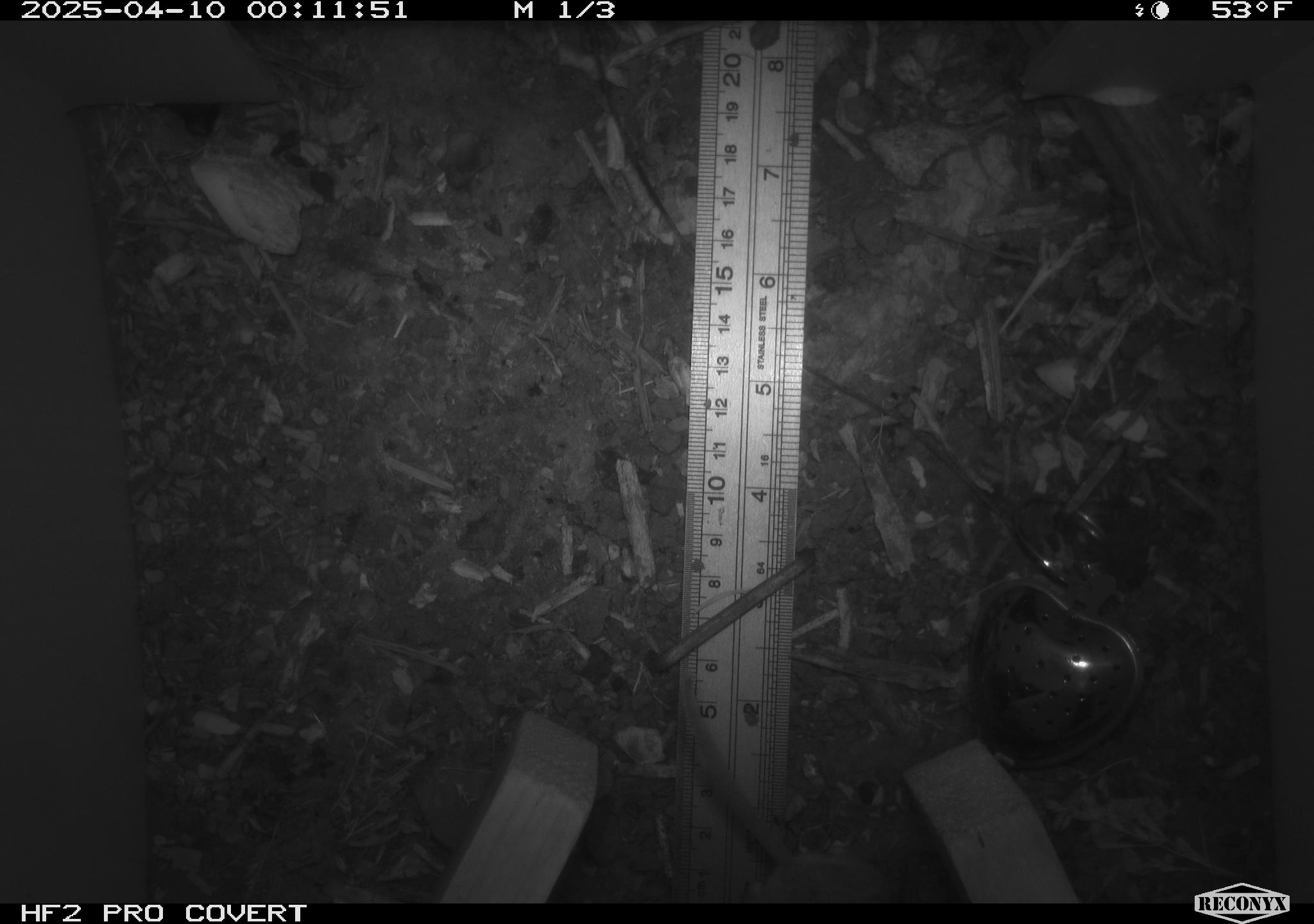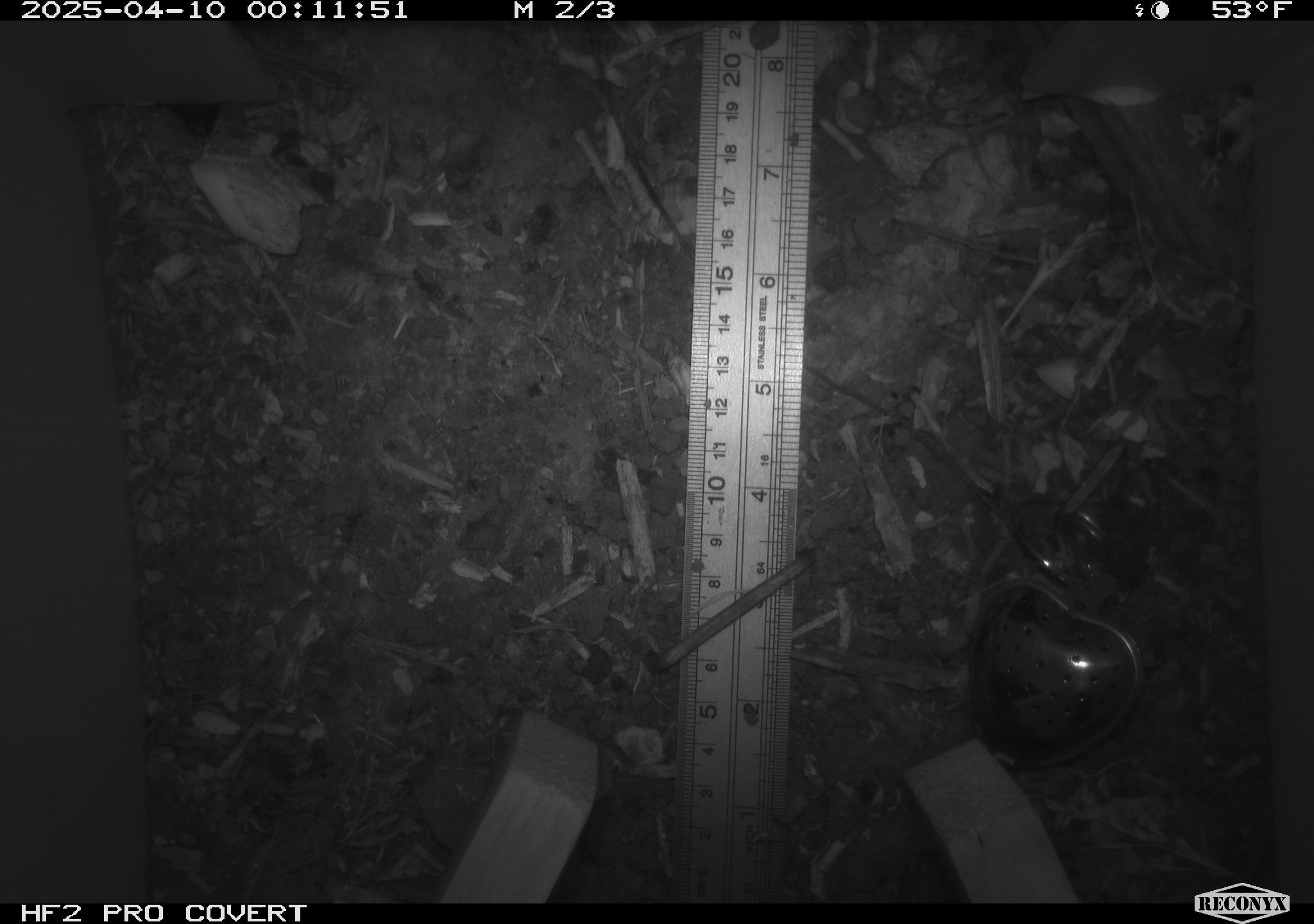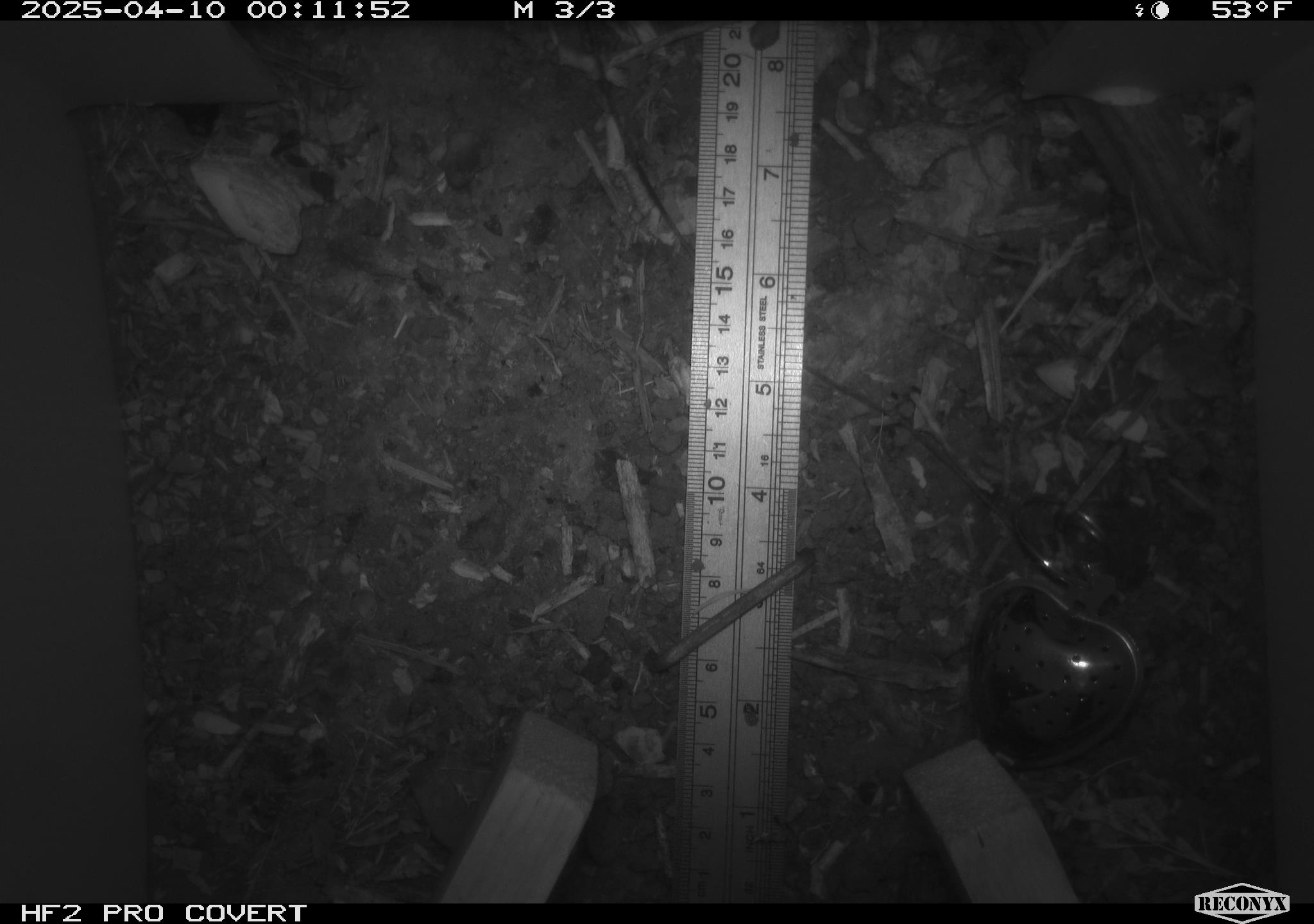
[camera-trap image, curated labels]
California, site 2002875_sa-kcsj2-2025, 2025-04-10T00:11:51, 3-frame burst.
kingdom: Animalia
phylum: Chordata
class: Mammalia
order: Rodentia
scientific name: Rodentia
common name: rodent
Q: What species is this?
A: Rodent (Rodentia).